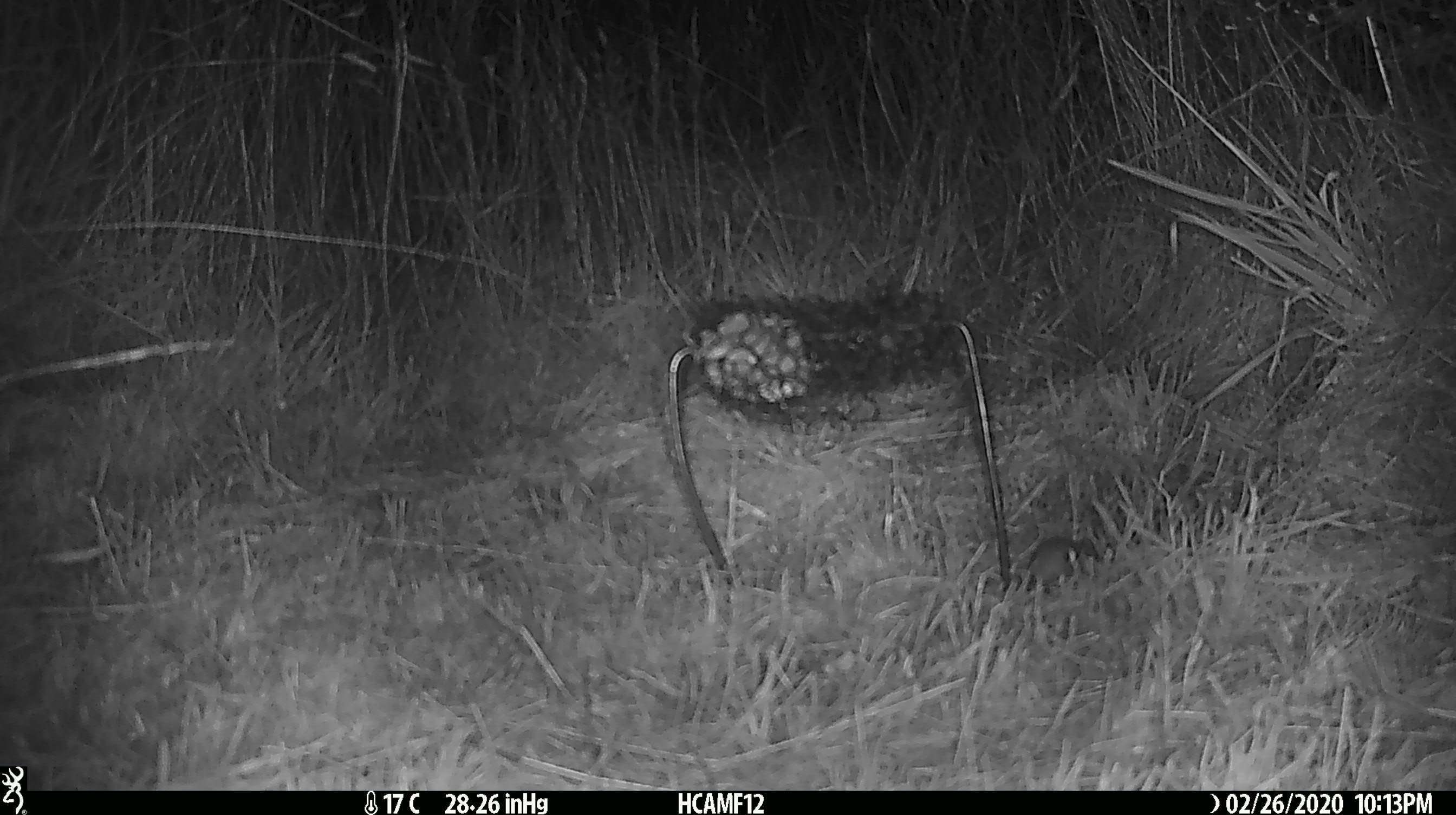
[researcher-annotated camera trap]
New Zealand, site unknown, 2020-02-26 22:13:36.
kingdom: Animalia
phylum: Chordata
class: Mammalia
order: Rodentia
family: Muridae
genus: Mus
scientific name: Mus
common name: mouse